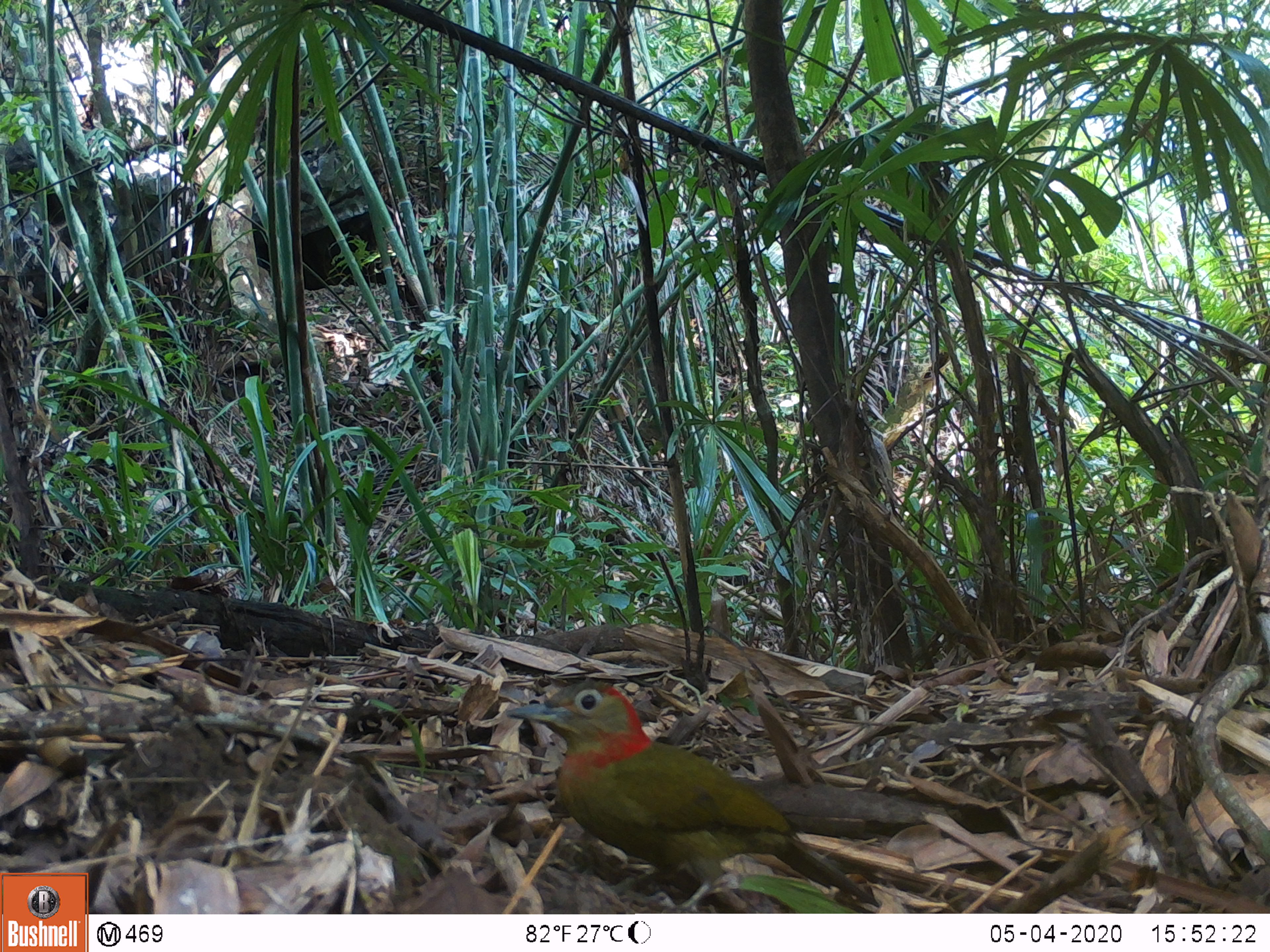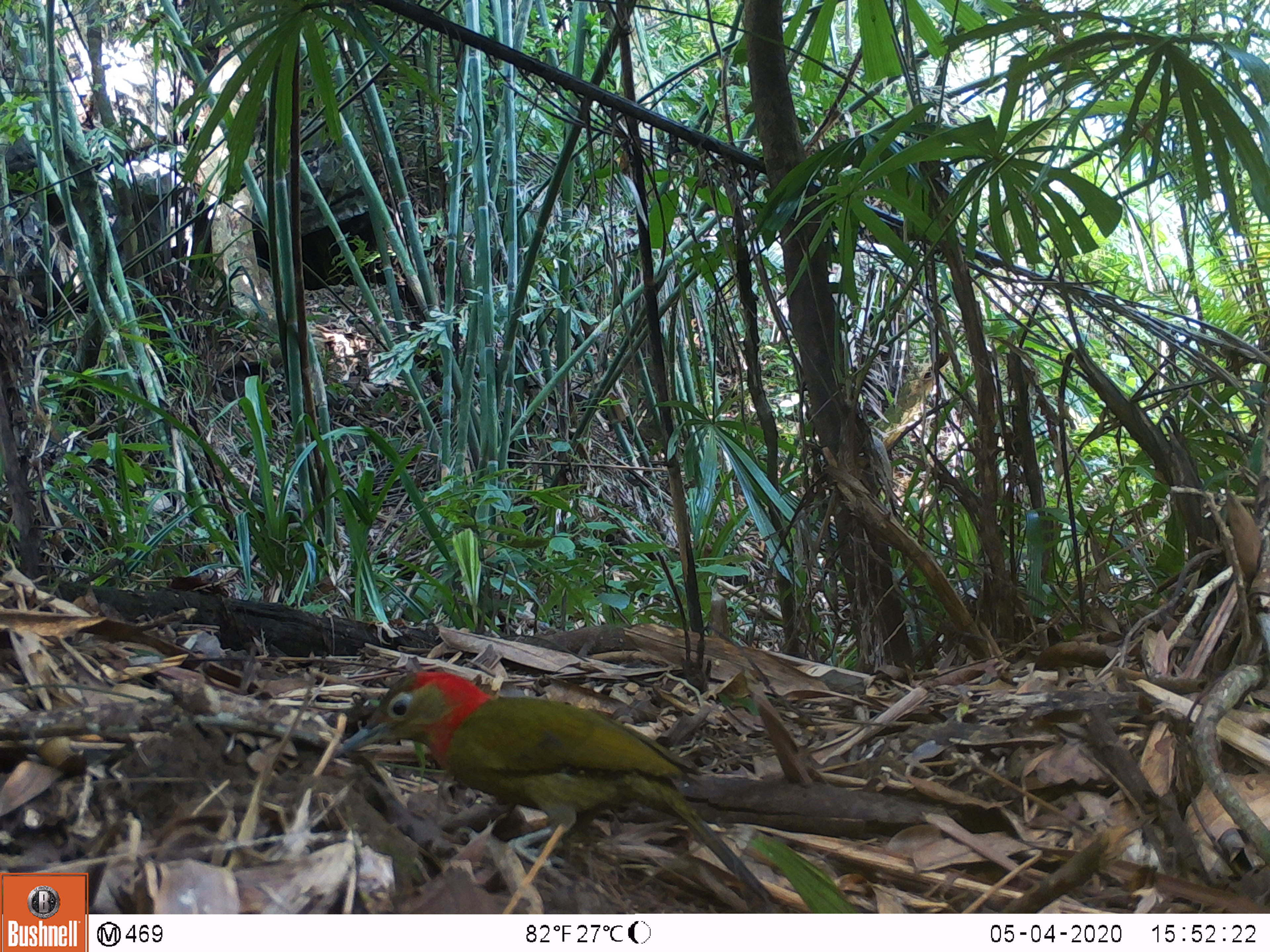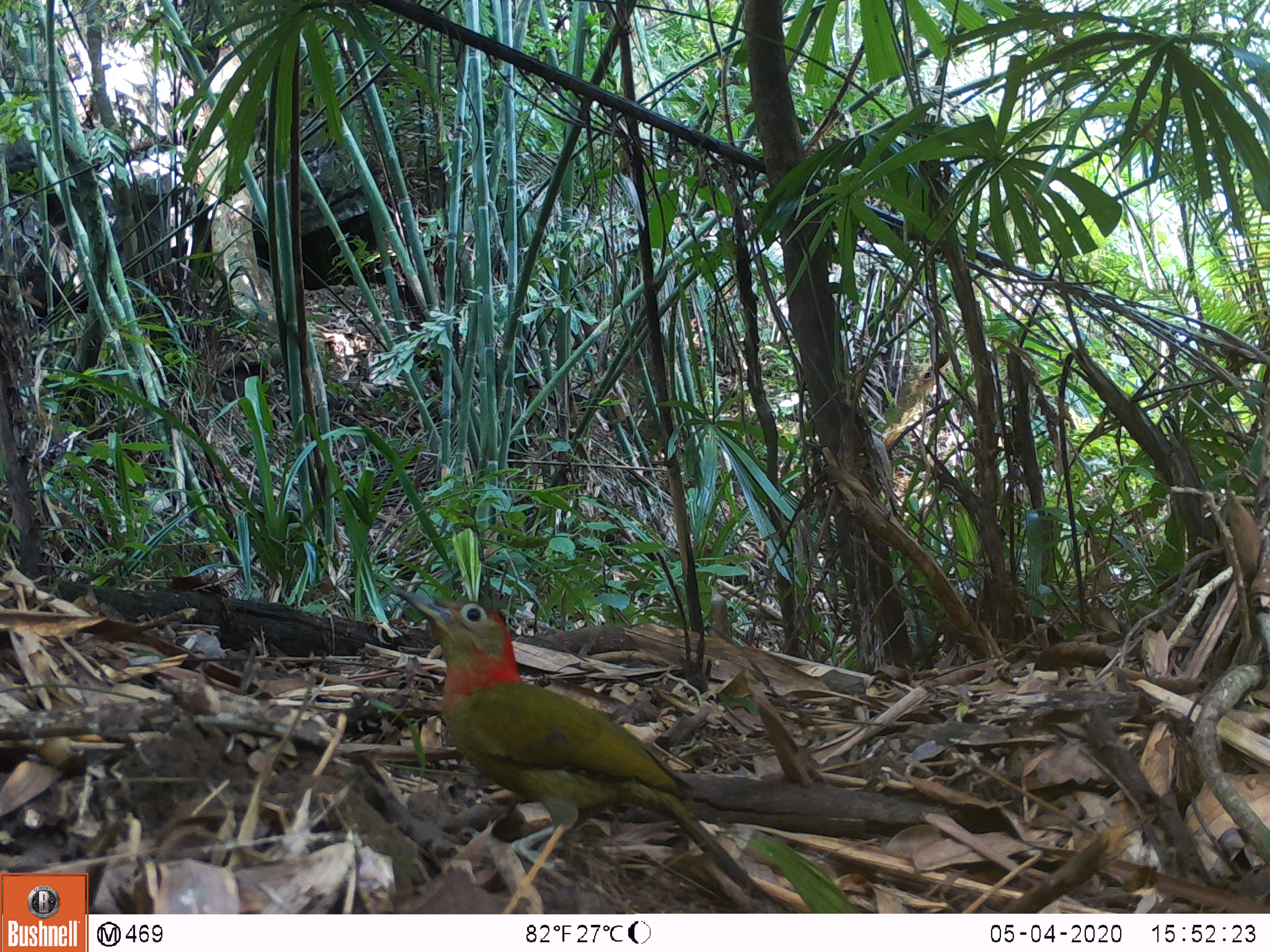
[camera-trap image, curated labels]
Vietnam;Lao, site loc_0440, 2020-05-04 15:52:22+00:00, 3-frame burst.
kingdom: Animalia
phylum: Chordata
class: Aves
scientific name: Aves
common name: bird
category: unidentified bird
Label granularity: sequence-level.